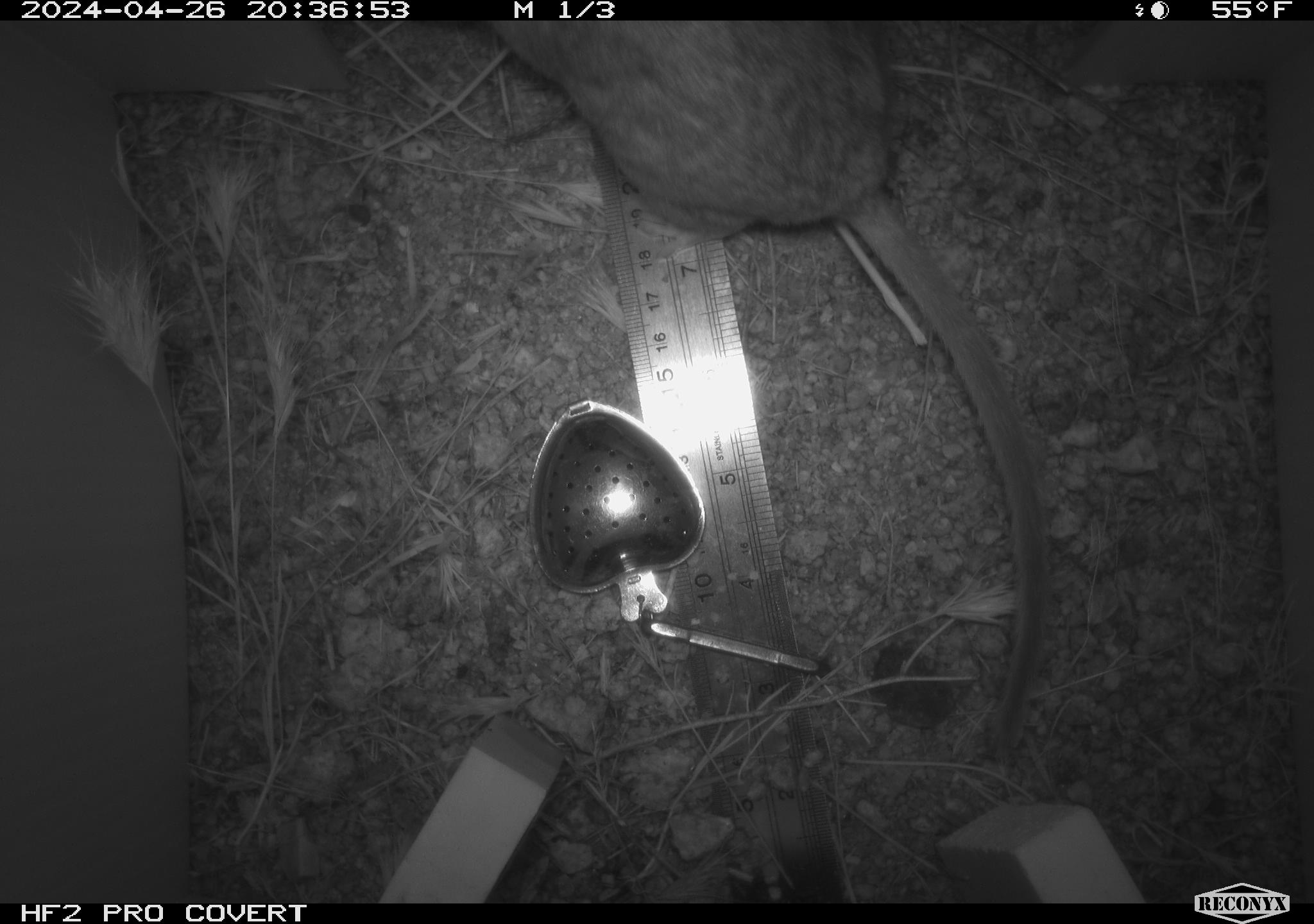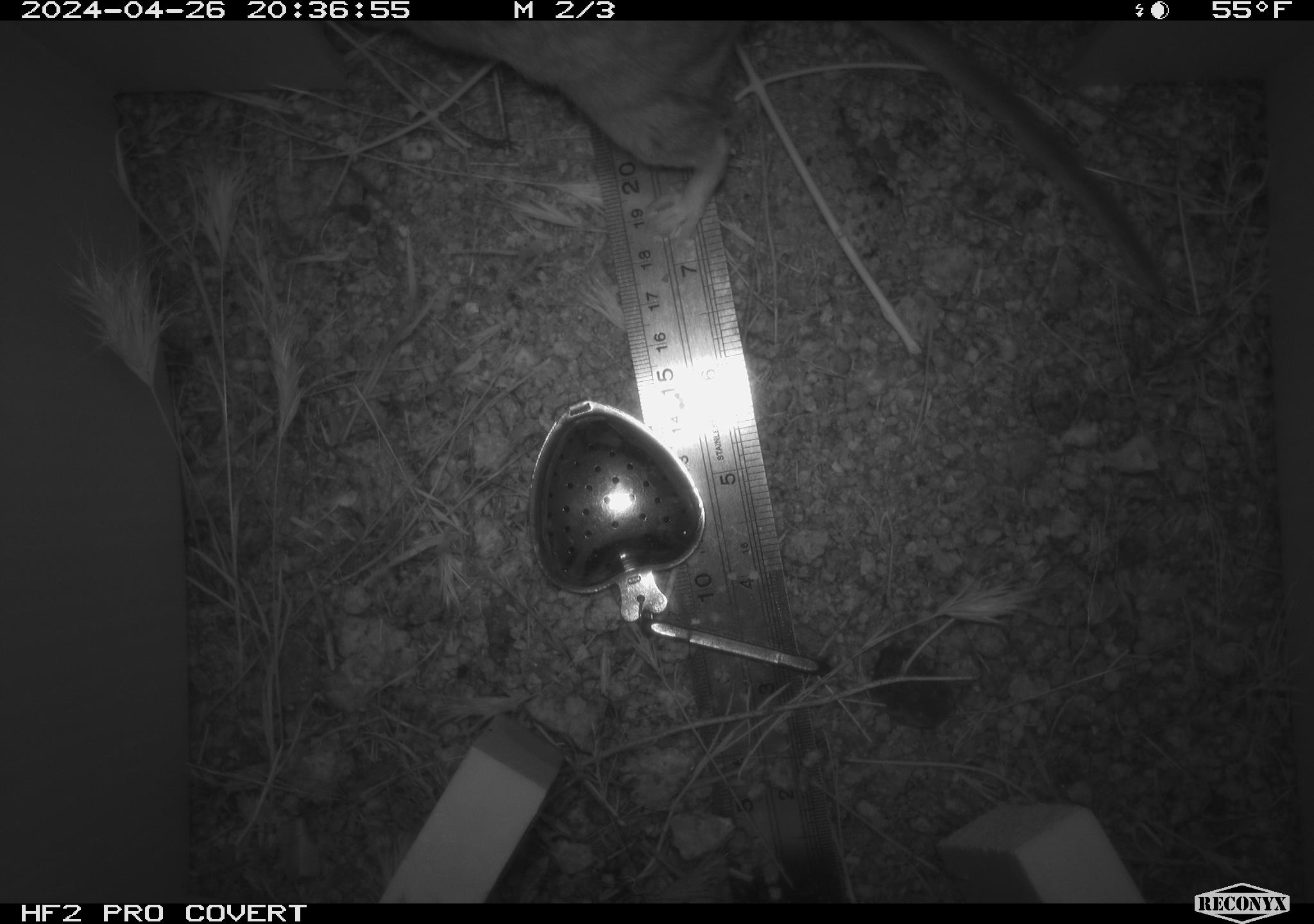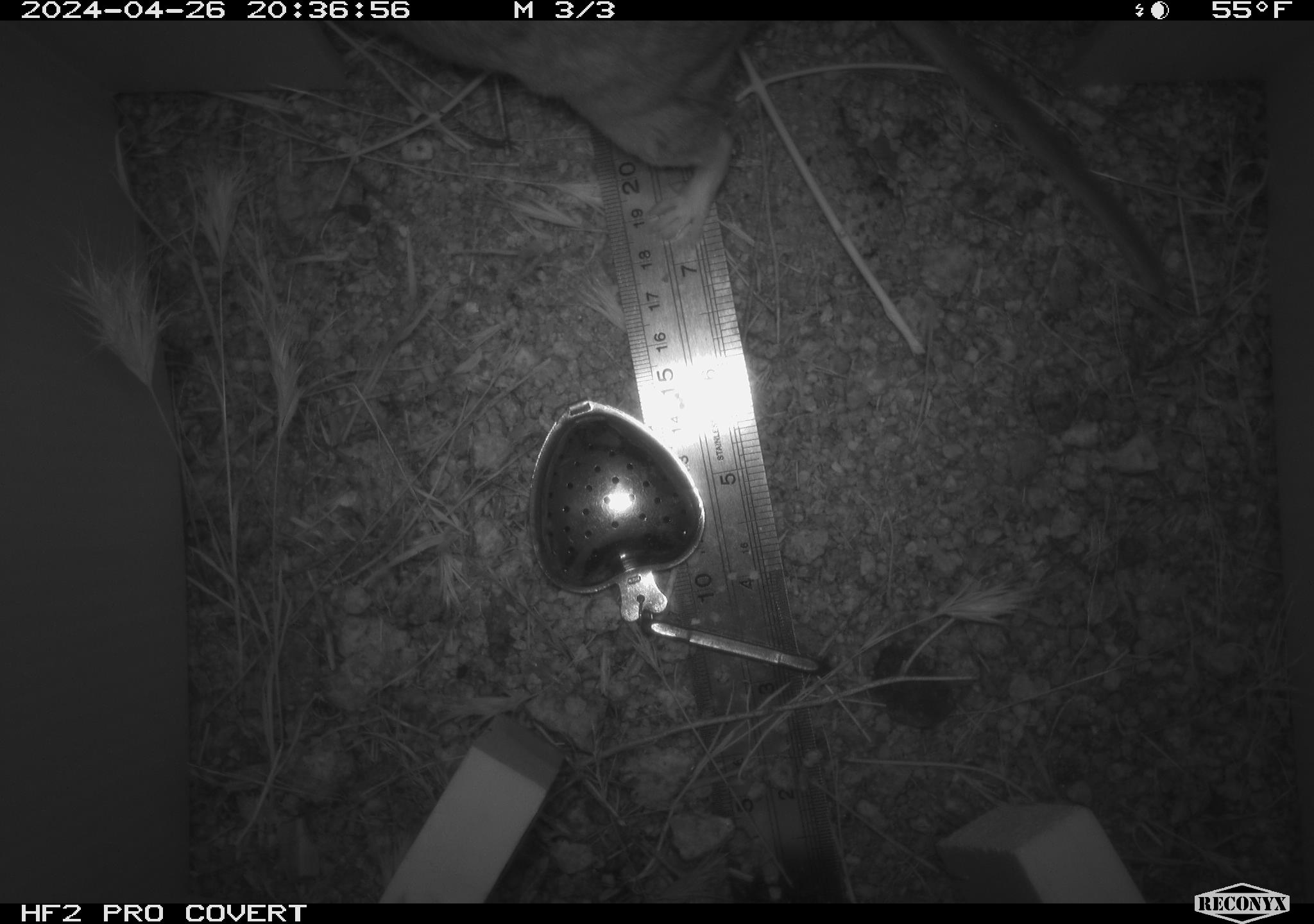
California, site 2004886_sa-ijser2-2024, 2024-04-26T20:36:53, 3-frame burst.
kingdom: Animalia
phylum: Chordata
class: Mammalia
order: Rodentia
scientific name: Rodentia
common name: woodrat or rat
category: woodrat or rat species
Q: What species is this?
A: Woodrat or rat species (woodrat or rat) (Rodentia).